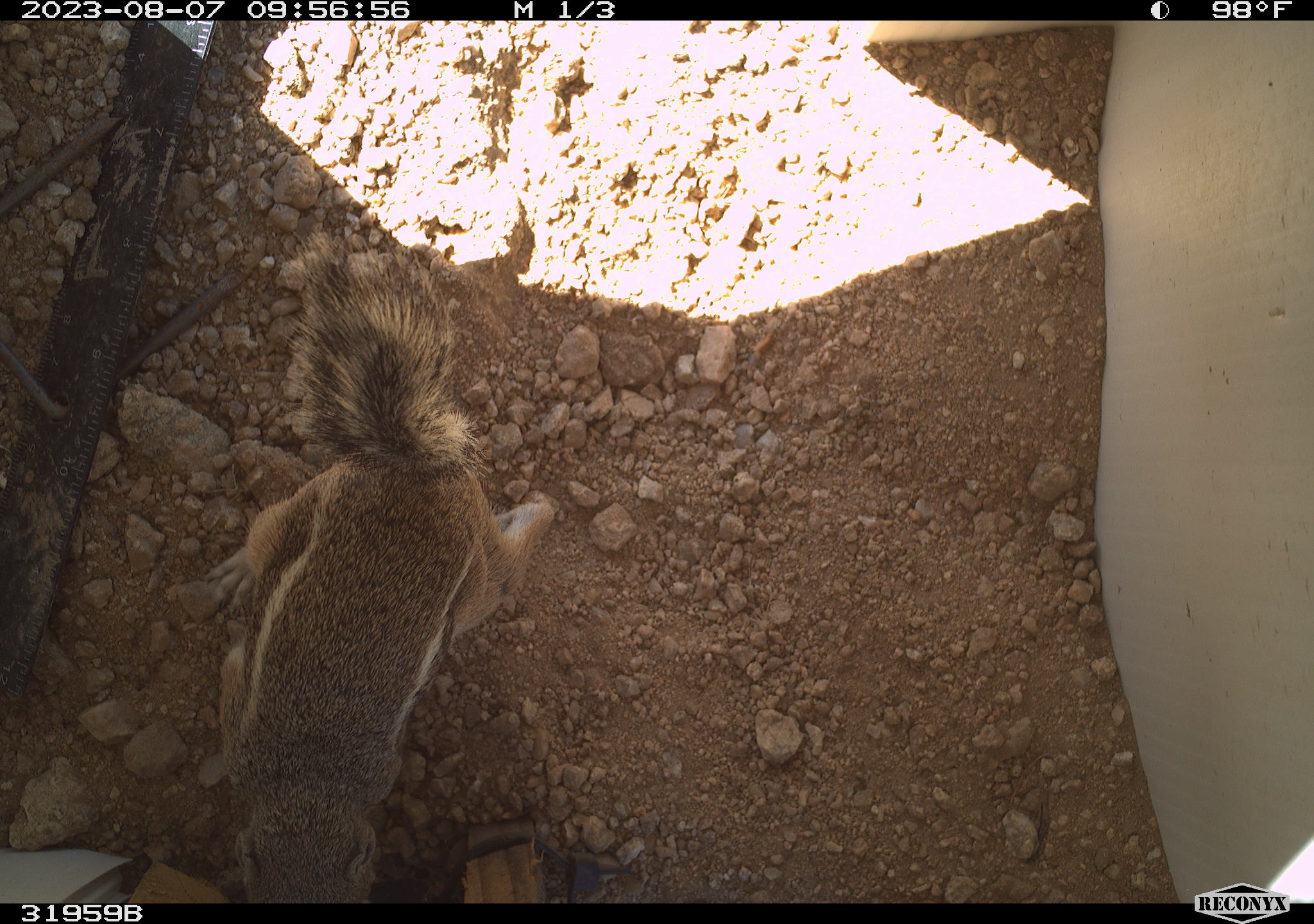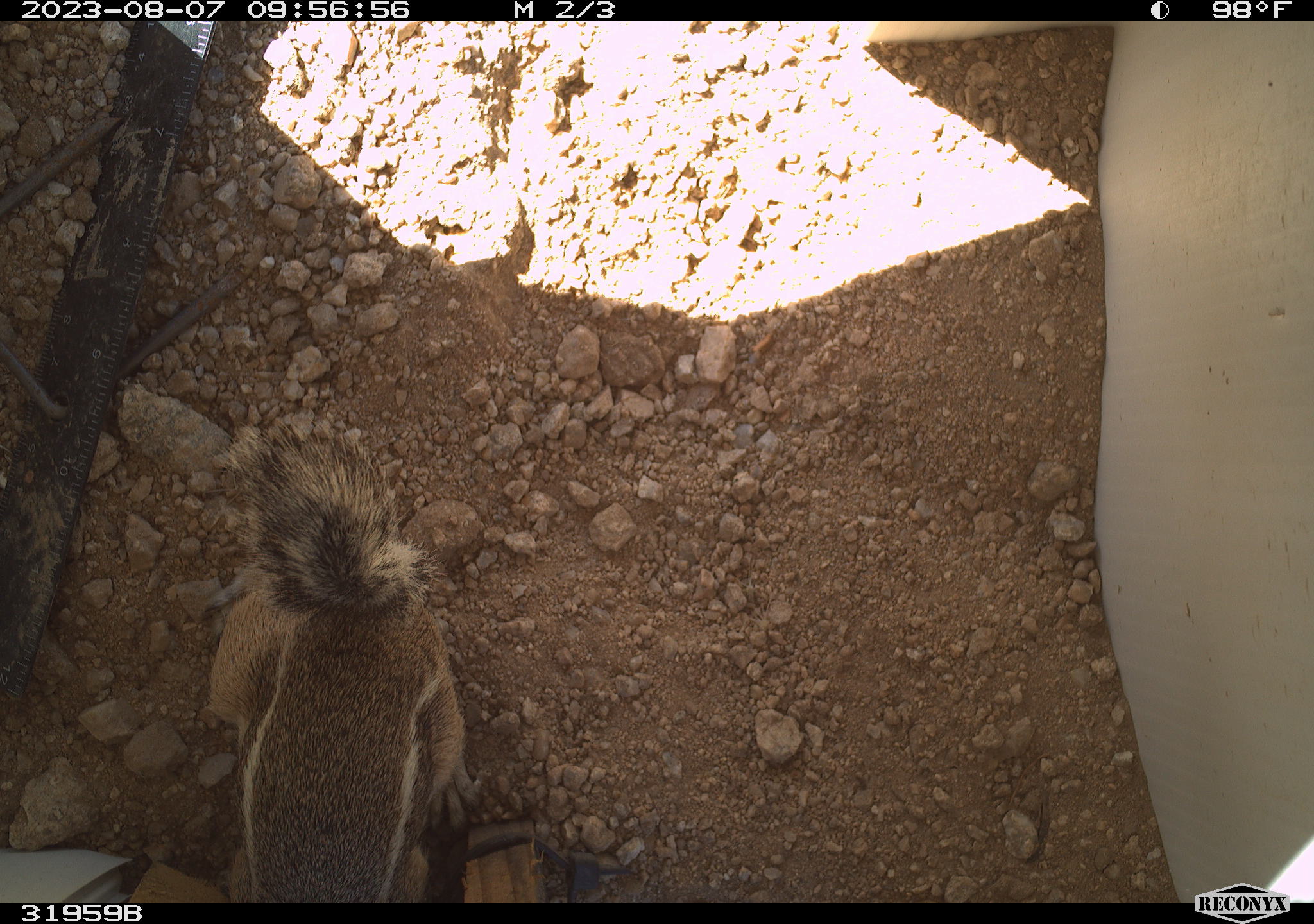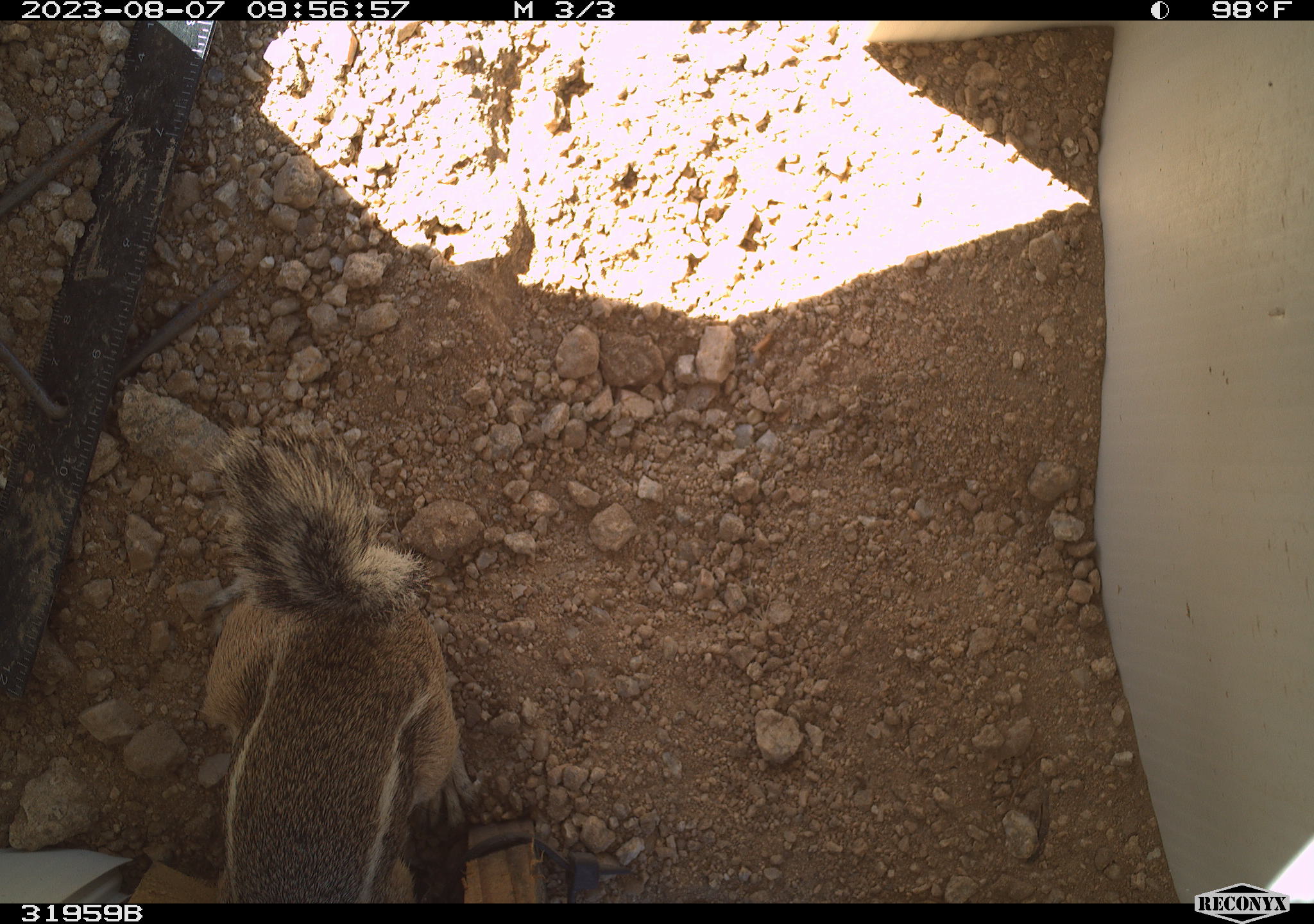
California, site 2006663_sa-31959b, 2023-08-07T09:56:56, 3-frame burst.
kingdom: Animalia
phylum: Chordata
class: Mammalia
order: Rodentia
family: Sciuridae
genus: Ammospermophilus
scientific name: Ammospermophilus leucurus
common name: white-tailed antelope squirrel